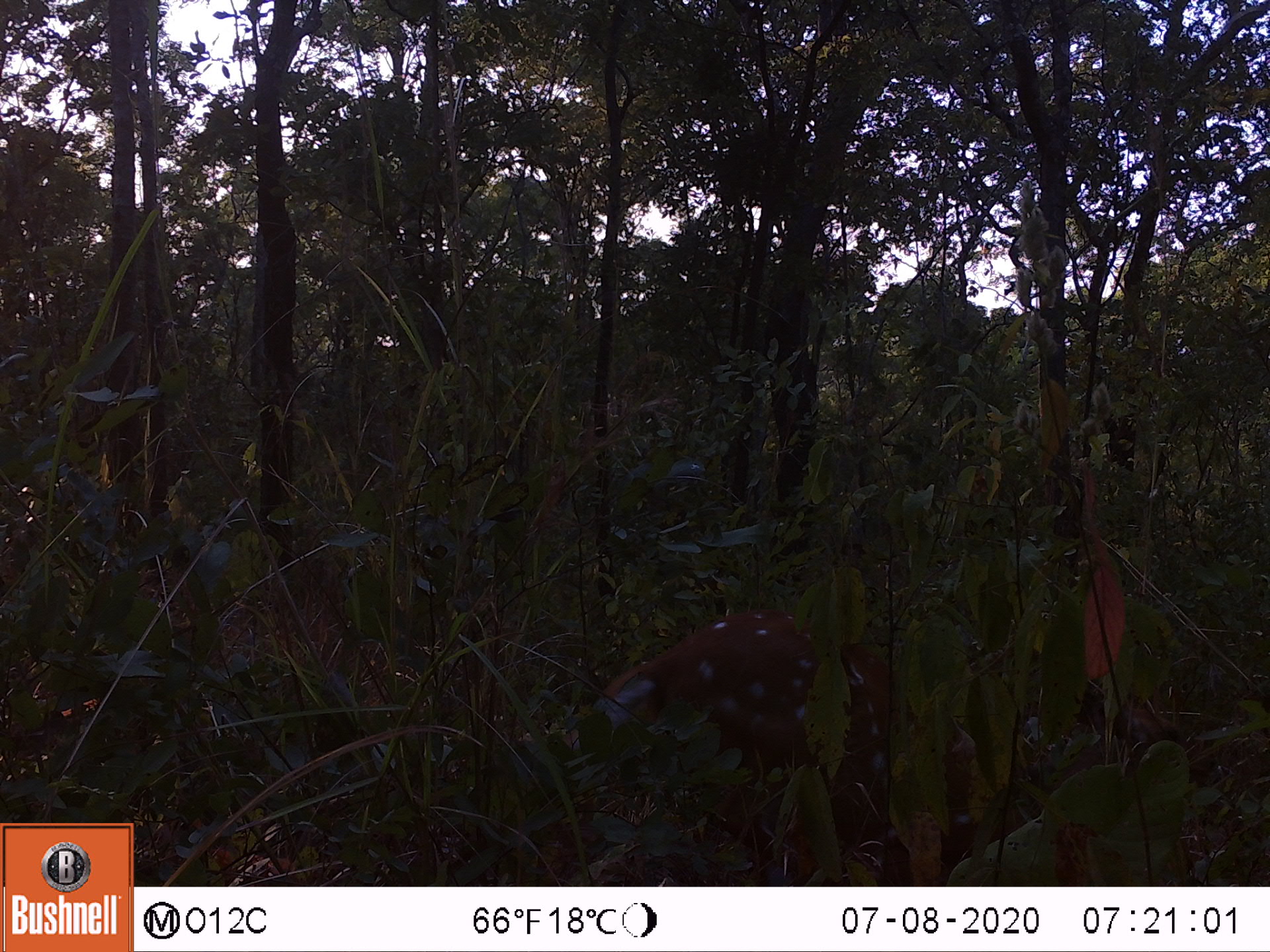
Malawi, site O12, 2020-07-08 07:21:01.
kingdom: Animalia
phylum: Chordata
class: Mammalia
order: Artiodactyla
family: Bovidae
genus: Tragelaphus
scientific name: Tragelaphus sylvaticus sylvaticus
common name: cape bushbuck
Cape bushbuck (Tragelaphus sylvaticus sylvaticus), count 1.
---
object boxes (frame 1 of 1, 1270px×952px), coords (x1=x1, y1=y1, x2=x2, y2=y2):
cape bushbuck: (x1=560, y1=590, x2=916, y2=865)